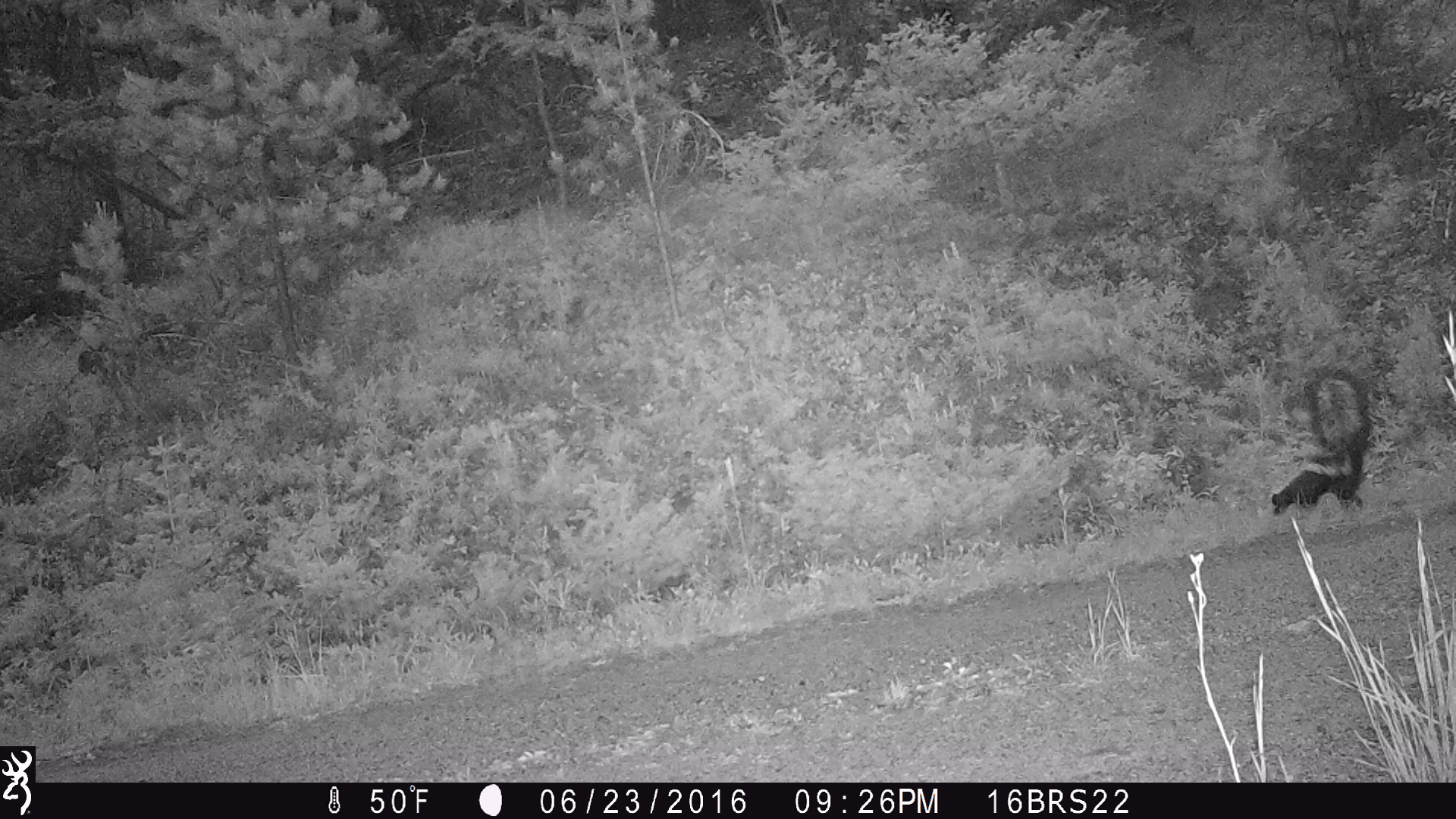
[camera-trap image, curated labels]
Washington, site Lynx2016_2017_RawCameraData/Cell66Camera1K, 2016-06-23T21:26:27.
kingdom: Animalia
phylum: Chordata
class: Mammalia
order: Carnivora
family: Mephitidae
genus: Mephitis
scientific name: Mephitis mephitis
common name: striped skunk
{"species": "Mephitis mephitis (striped skunk)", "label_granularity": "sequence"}